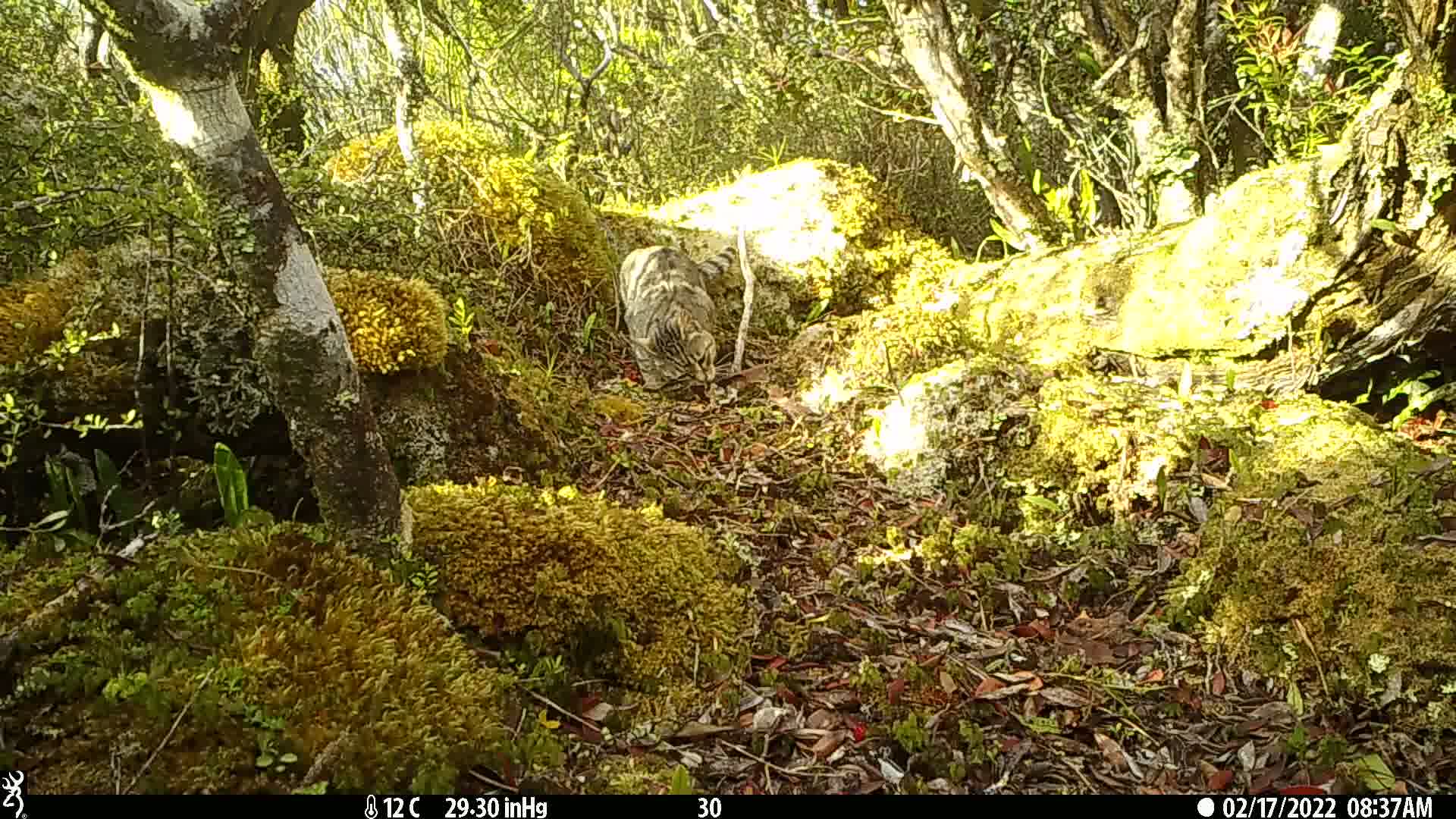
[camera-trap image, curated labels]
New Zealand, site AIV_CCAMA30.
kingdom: Animalia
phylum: Chordata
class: Mammalia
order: Carnivora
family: Felidae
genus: Felis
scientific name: Felis catus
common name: domestic cat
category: cat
Cat (domestic cat) (Felis catus).